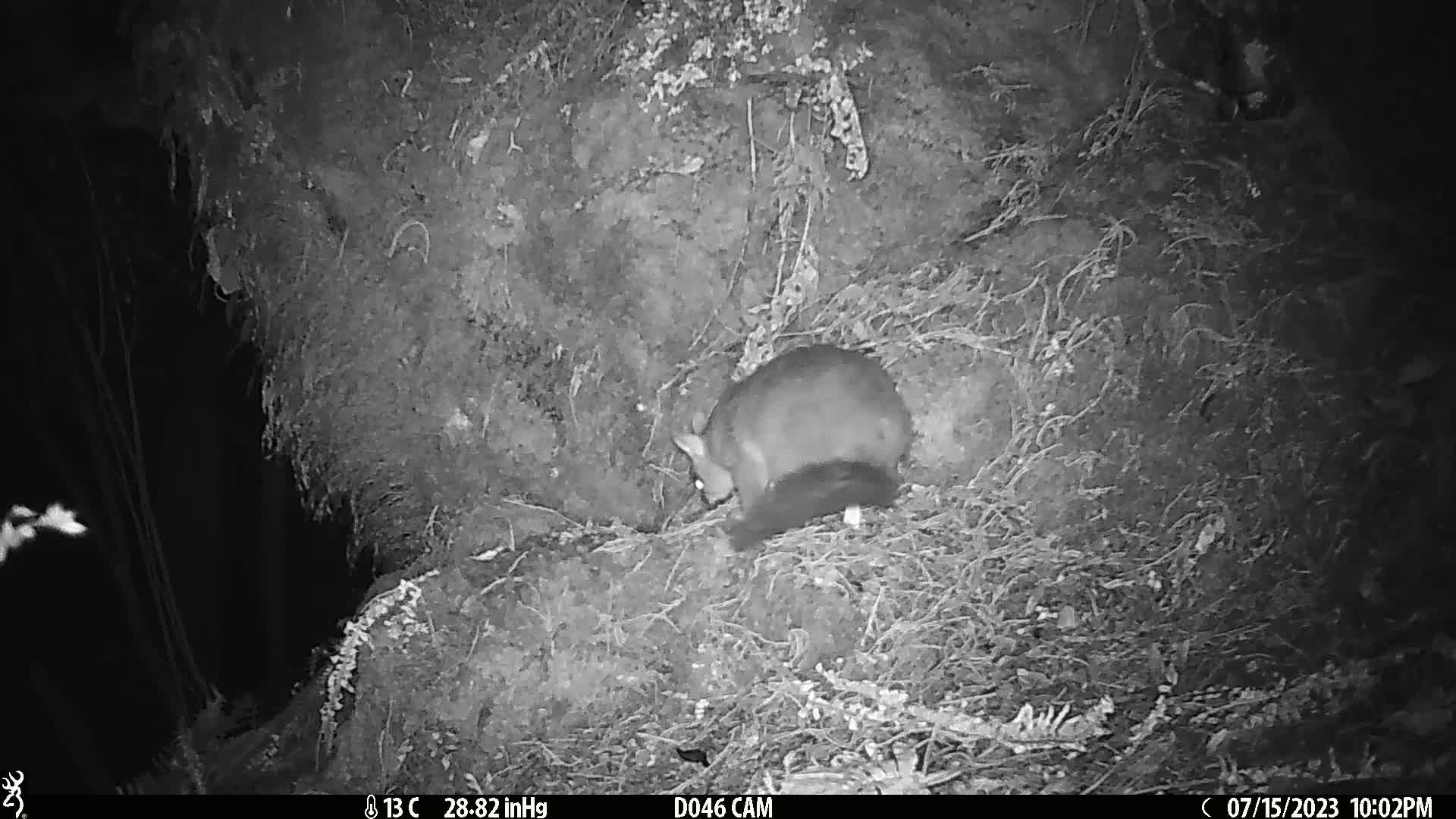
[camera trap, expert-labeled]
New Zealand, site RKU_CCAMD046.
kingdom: Animalia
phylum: Chordata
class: Mammalia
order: Diprotodontia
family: Phalangeridae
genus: Trichosurus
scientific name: Trichosurus vulpecula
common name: common brushtail possum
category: possum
Possum (common brushtail possum) (Trichosurus vulpecula).